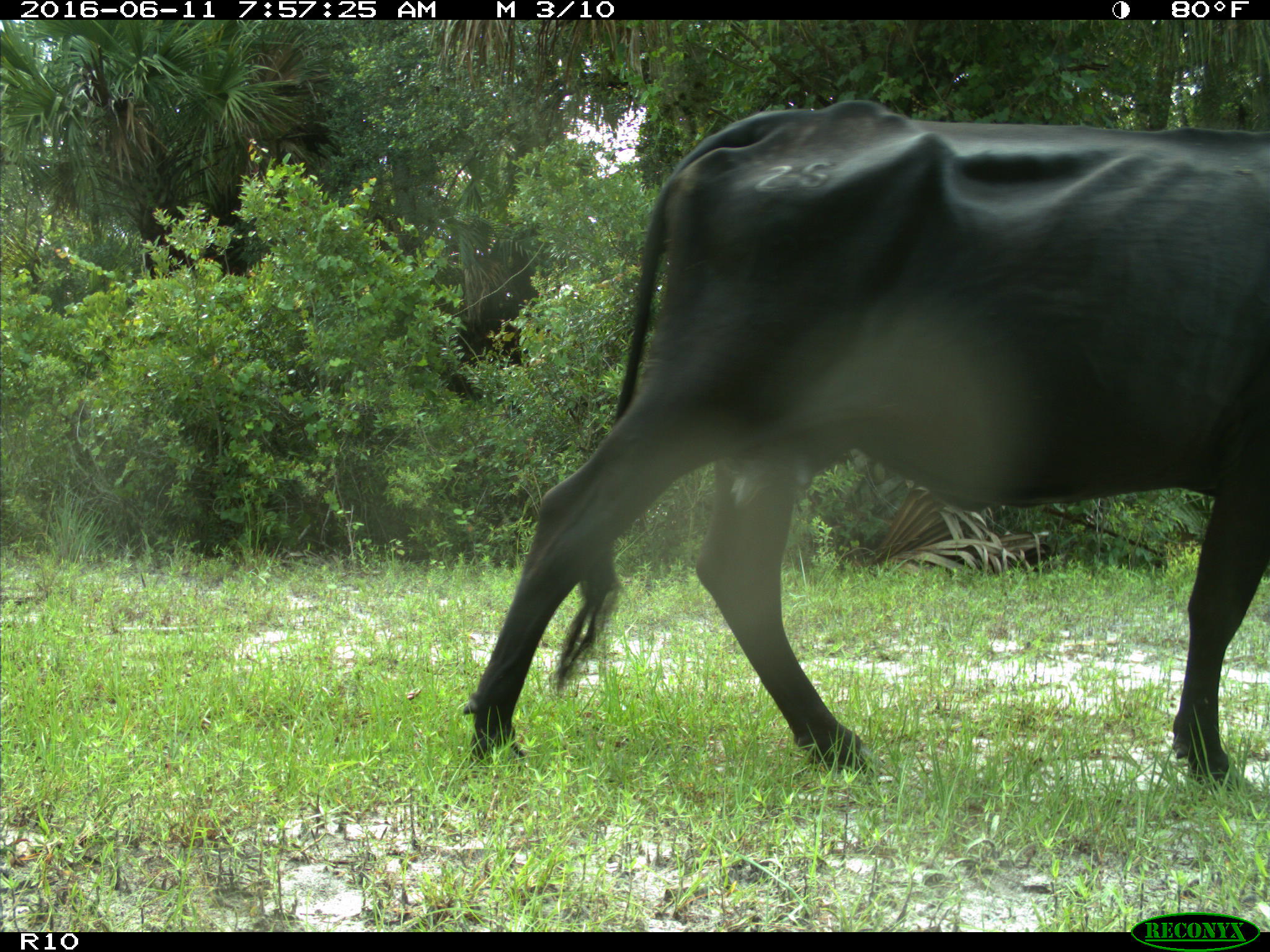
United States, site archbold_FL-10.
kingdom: Animalia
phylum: Chordata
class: Mammalia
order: Artiodactyla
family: Bovidae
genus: Bos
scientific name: Bos taurus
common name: domestic cow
Bos taurus (domestic cow).